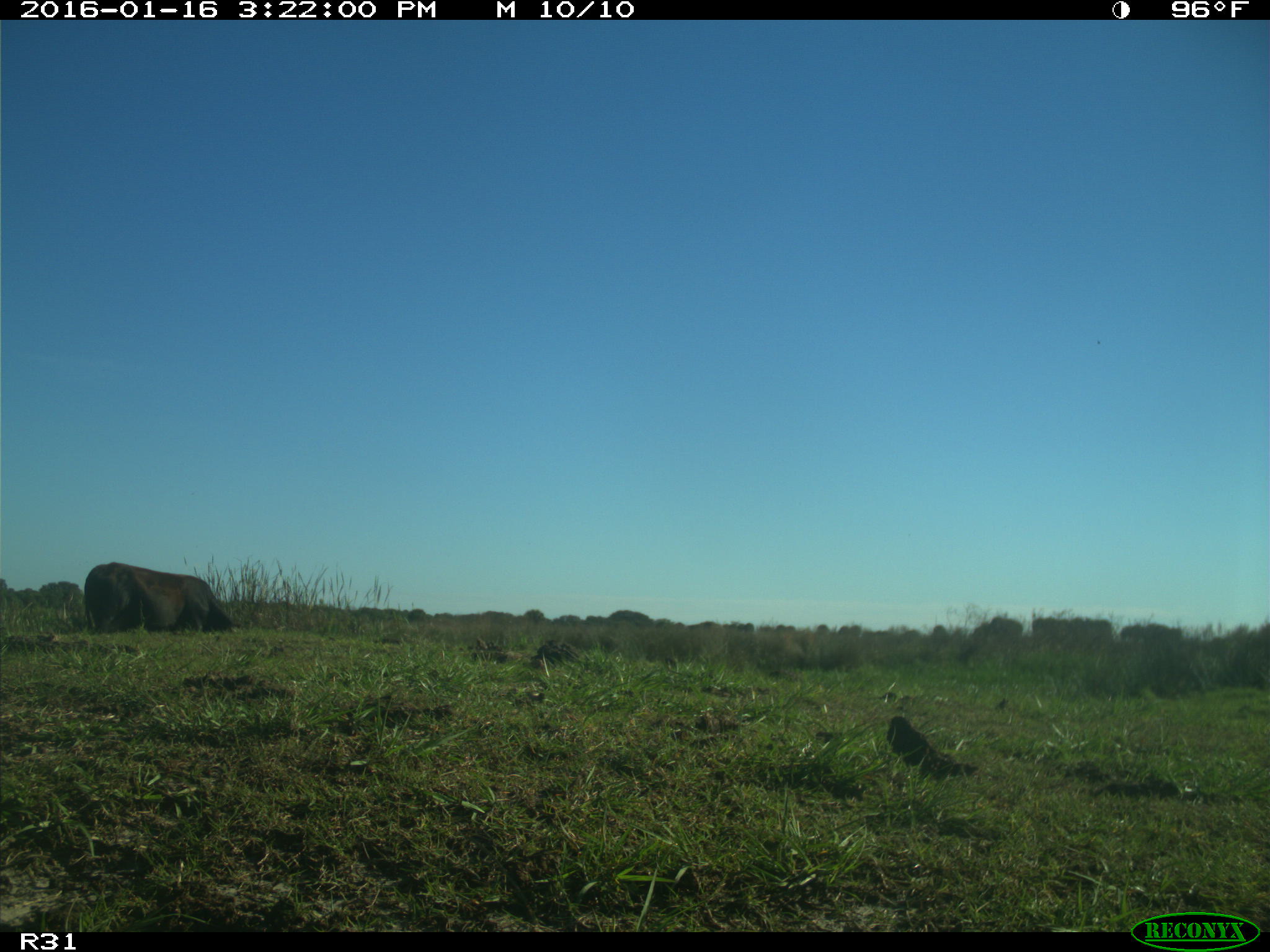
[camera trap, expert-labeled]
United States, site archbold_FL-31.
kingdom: Animalia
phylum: Chordata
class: Mammalia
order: Artiodactyla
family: Bovidae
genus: Bos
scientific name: Bos taurus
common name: domestic cow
Bos taurus (domestic cow).